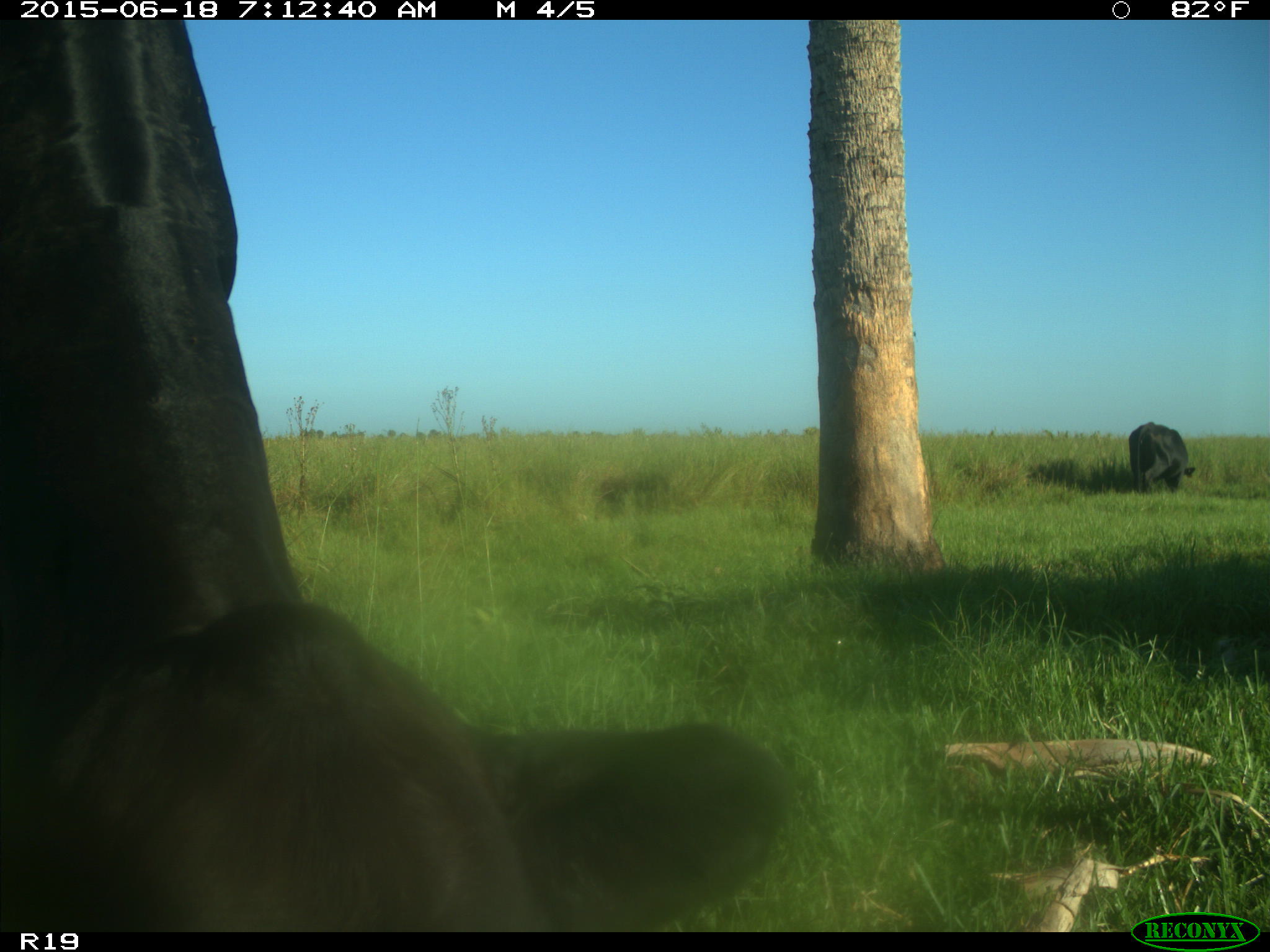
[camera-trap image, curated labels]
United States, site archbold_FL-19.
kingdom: Animalia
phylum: Chordata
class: Mammalia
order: Artiodactyla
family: Bovidae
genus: Bos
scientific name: Bos taurus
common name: domestic cow